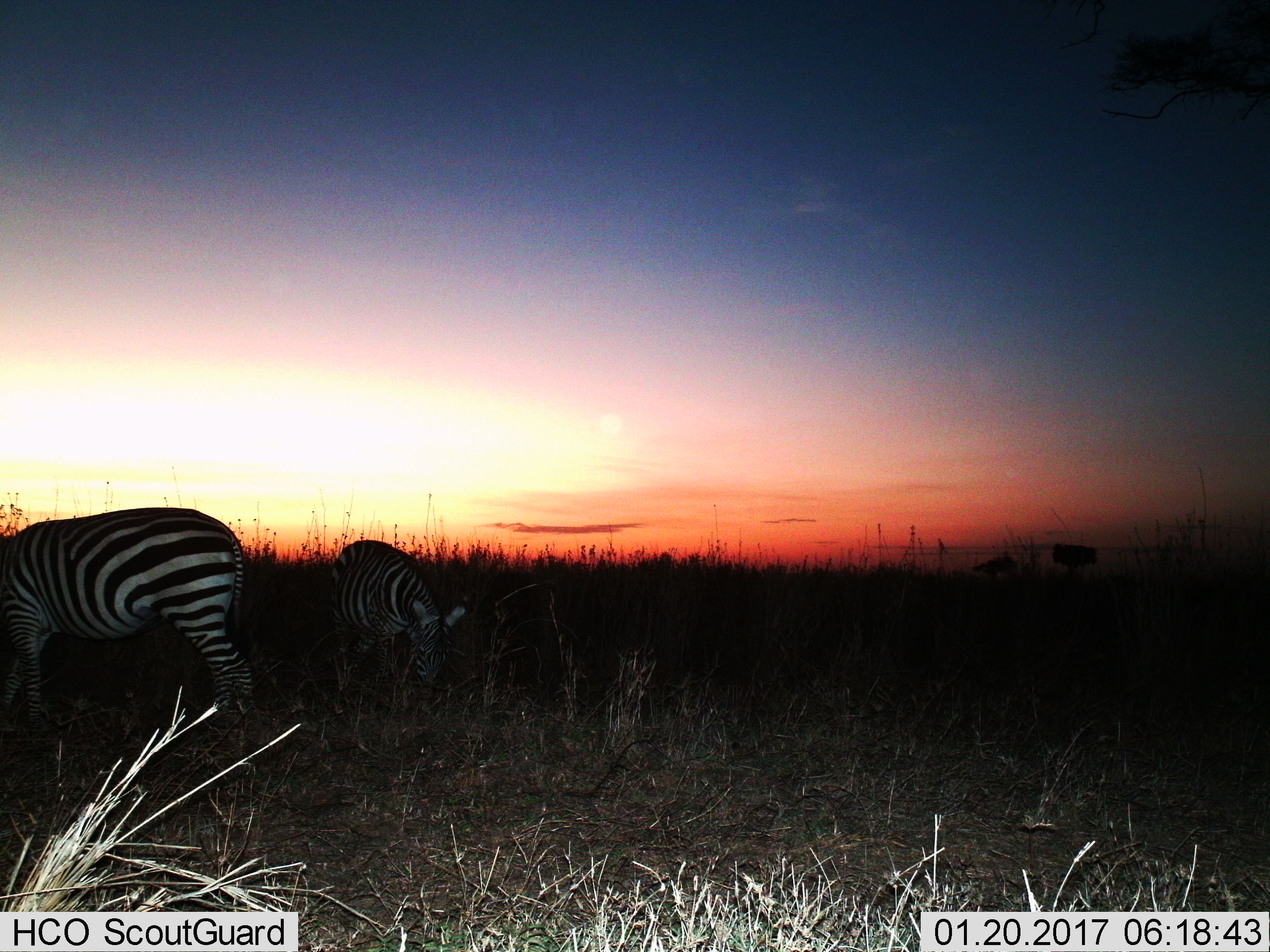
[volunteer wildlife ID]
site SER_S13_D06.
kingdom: Animalia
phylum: Chordata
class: Mammalia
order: Perissodactyla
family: Equidae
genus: Equus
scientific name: Equus quagga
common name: plains zebra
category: zebraplains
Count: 2.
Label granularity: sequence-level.